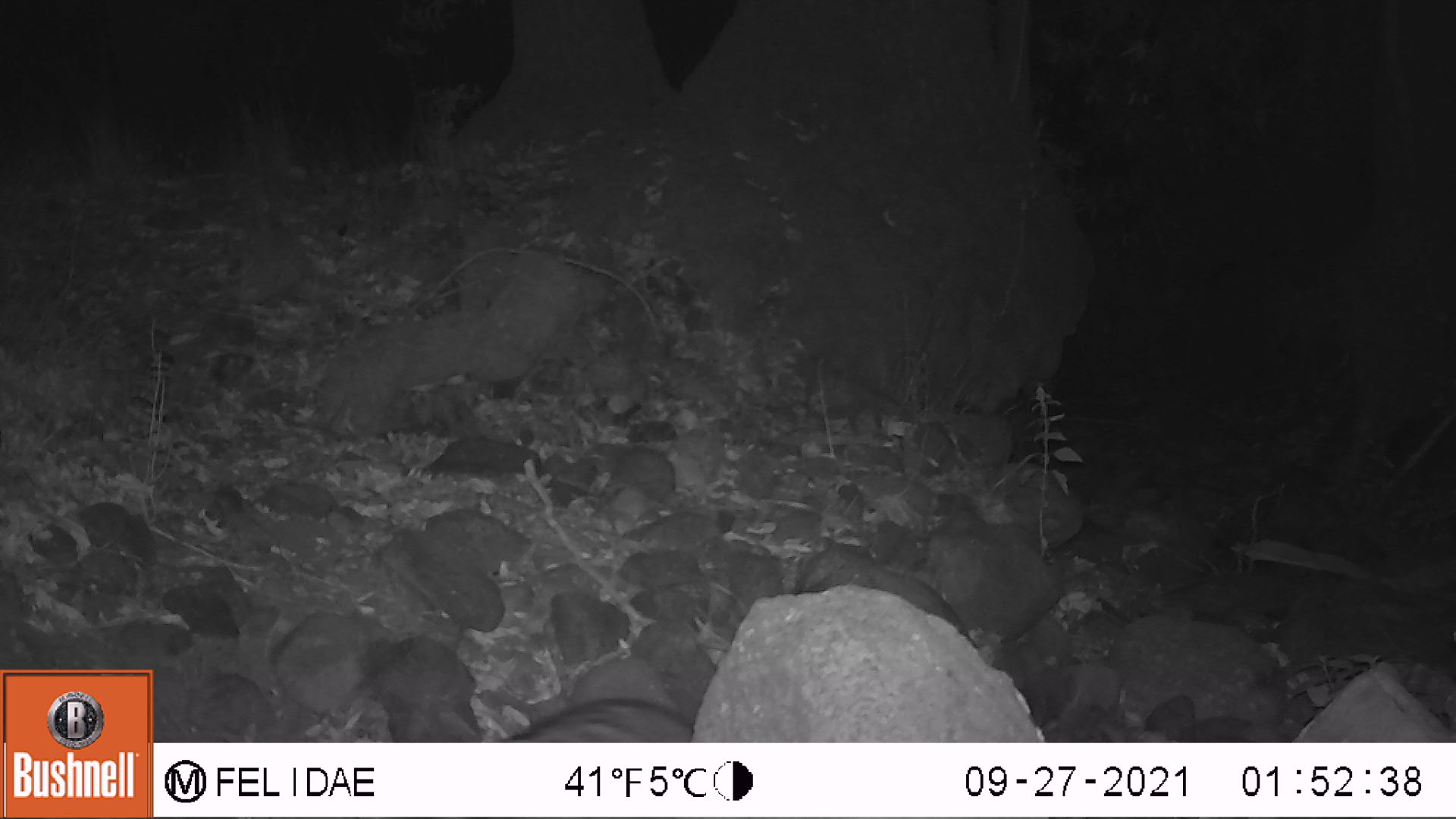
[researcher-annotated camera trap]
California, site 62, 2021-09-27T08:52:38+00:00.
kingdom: Animalia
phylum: Chordata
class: Mammalia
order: Carnivora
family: Procyonidae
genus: Procyon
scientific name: Procyon lotor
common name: raccoon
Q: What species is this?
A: Raccoon (Procyon lotor).